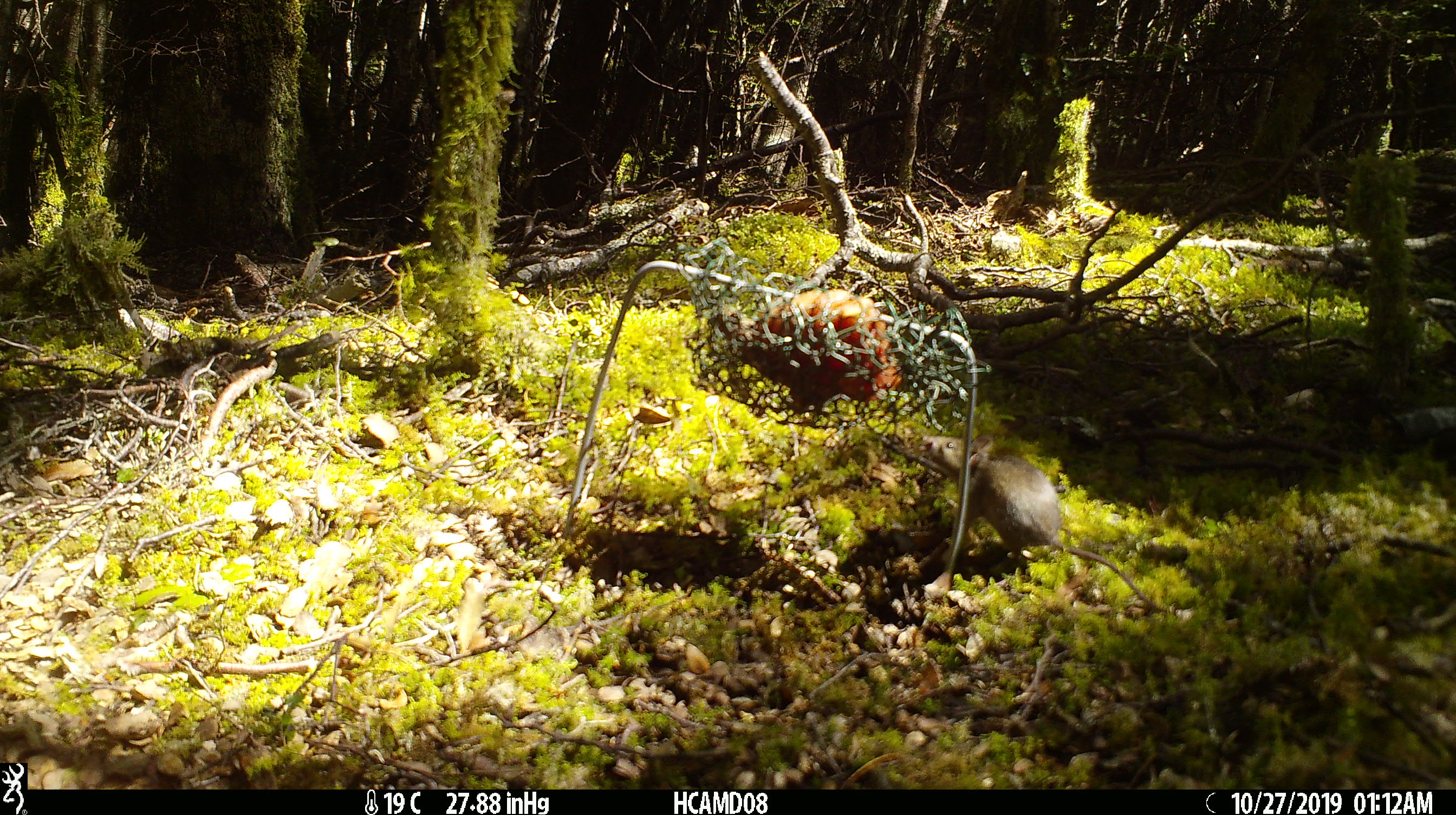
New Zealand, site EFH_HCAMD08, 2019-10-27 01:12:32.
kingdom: Animalia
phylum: Chordata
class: Mammalia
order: Rodentia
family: Muridae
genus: Mus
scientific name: Mus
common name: mouse